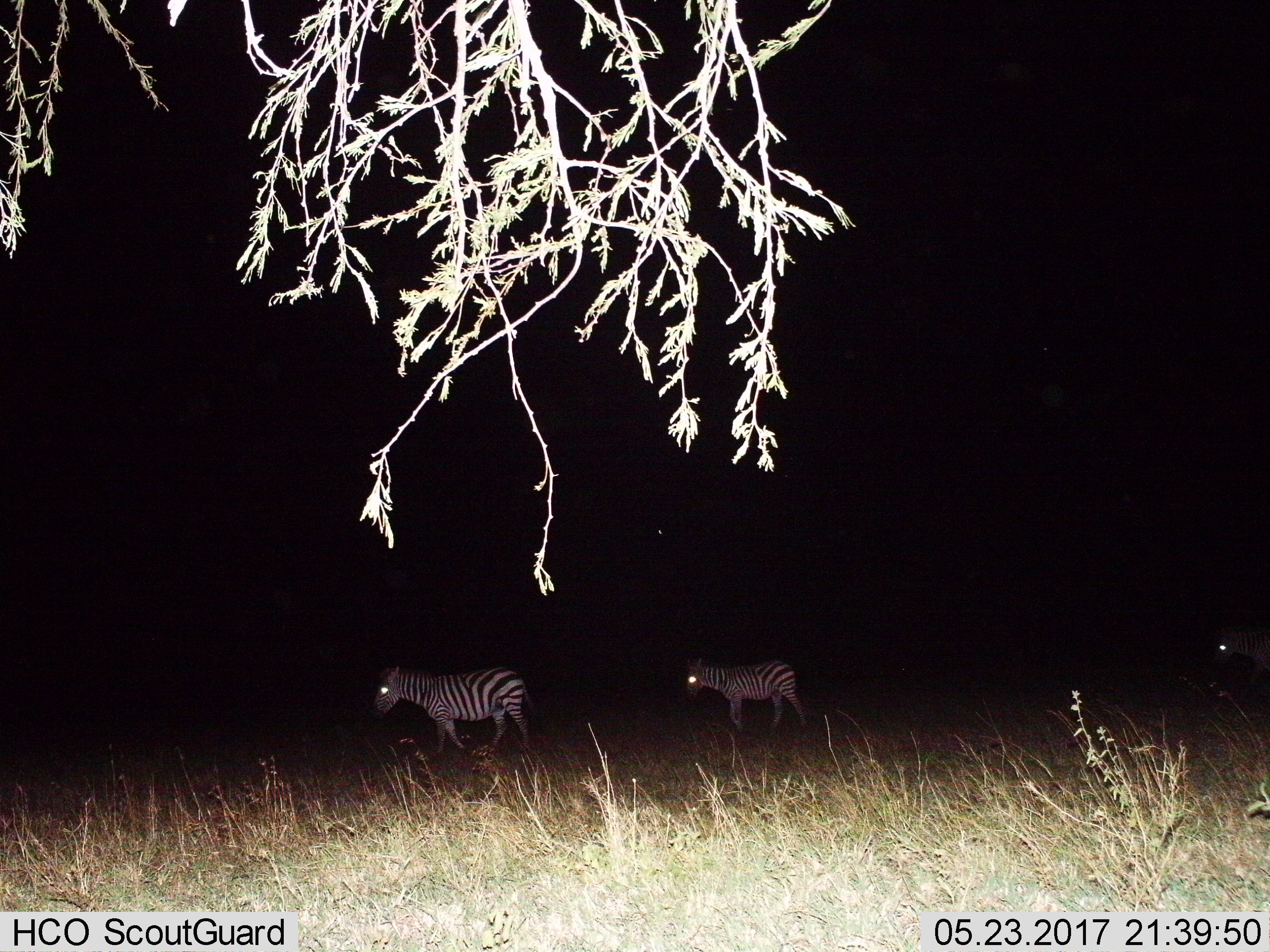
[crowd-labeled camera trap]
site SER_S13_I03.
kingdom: Animalia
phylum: Chordata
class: Mammalia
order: Perissodactyla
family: Equidae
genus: Equus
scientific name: Equus quagga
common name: plains zebra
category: zebraplains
Zebraplains (plains zebra) (Equus quagga), count 3. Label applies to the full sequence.